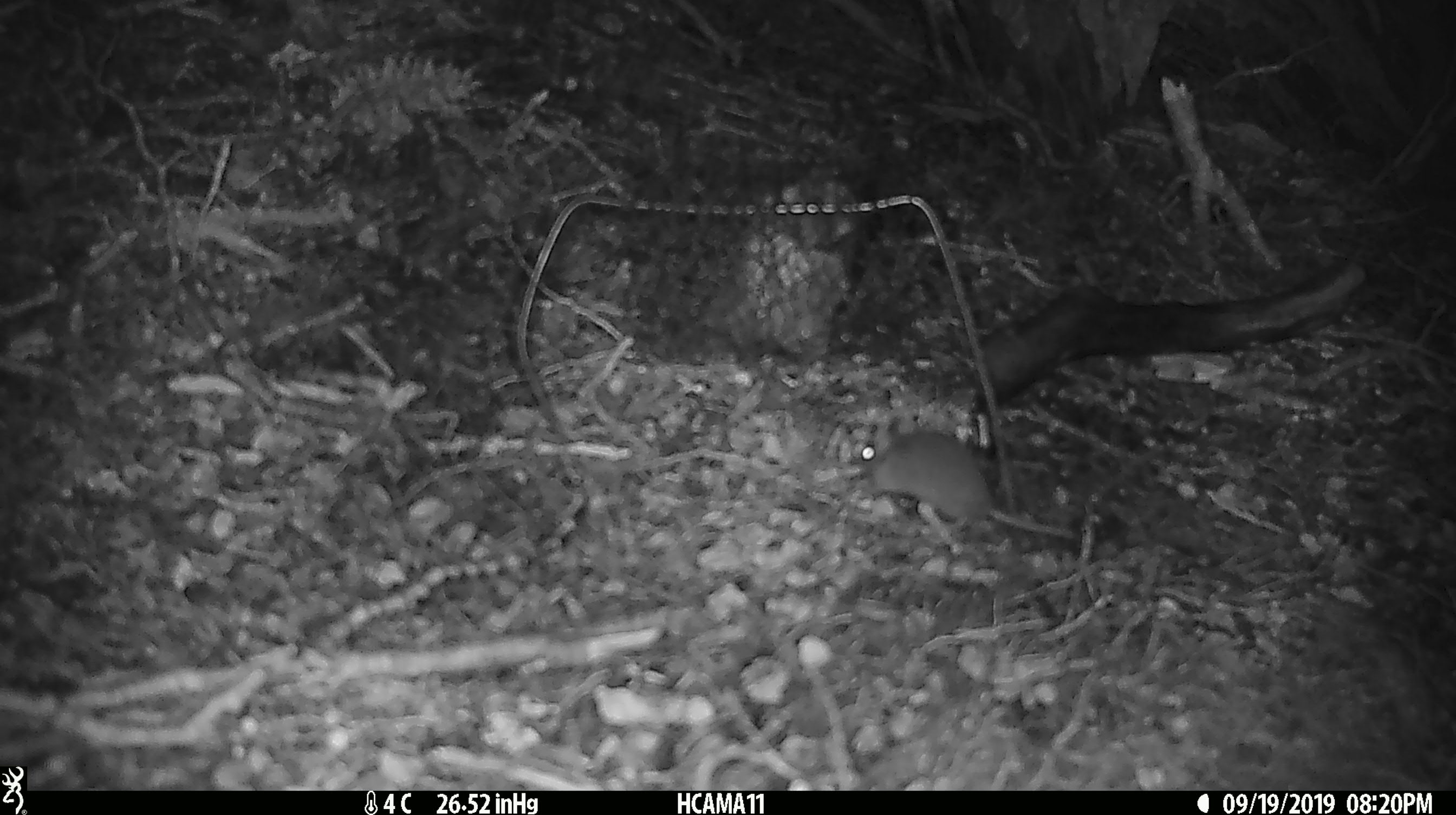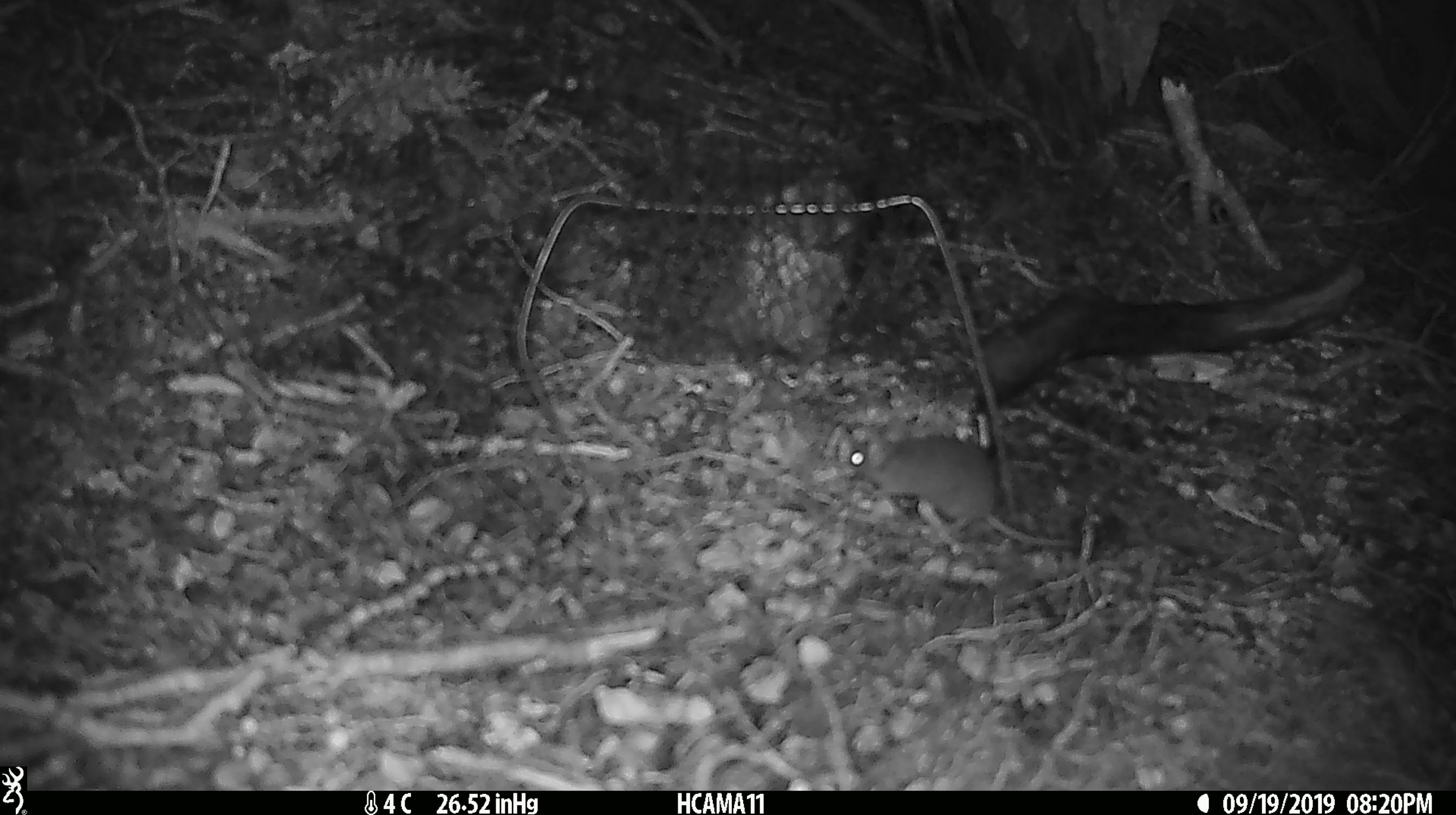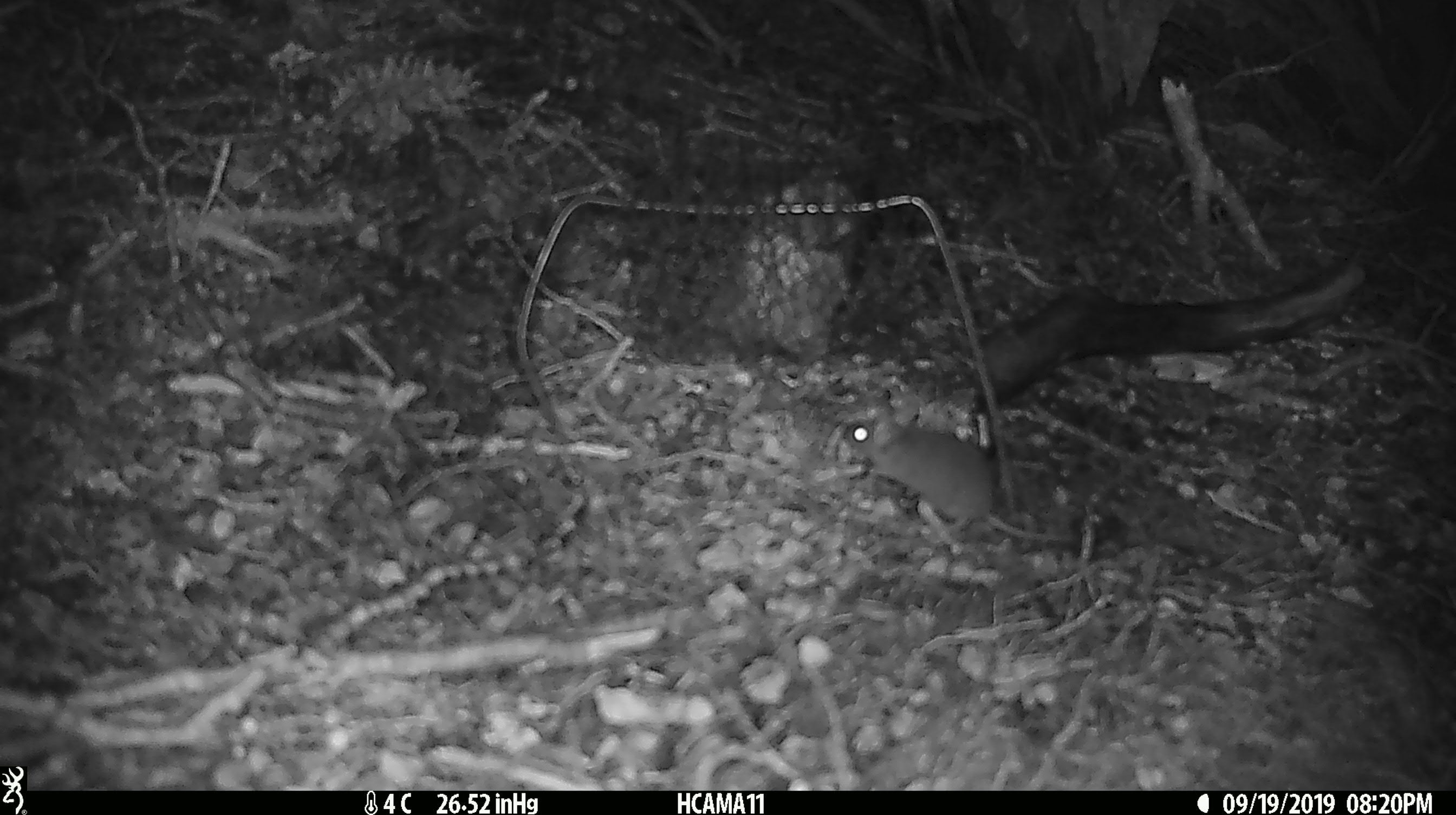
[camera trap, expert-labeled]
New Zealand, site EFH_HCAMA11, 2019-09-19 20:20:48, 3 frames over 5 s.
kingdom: Animalia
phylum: Chordata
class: Mammalia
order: Rodentia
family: Muridae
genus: Mus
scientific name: Mus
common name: mouse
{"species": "mouse (Mus)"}